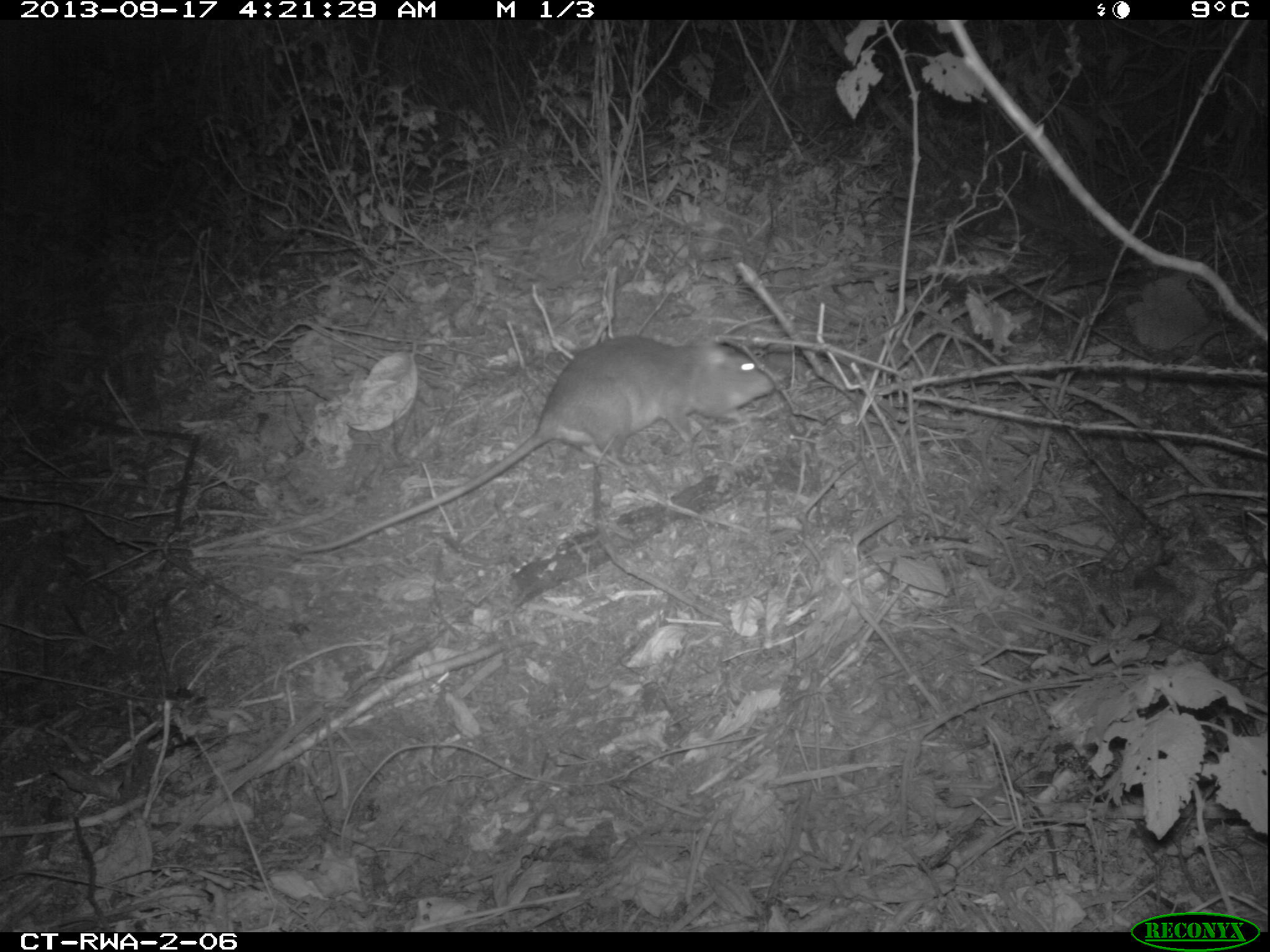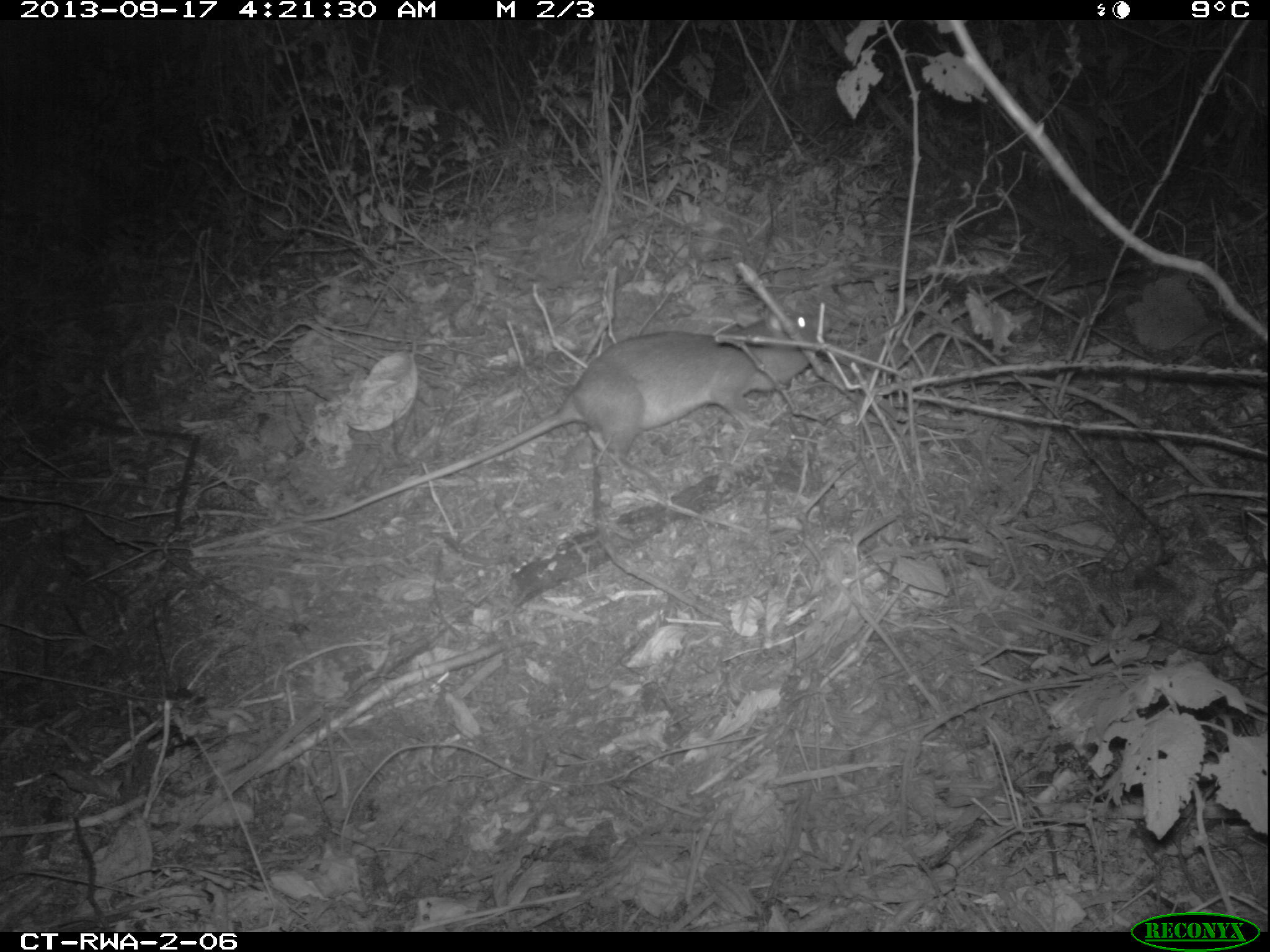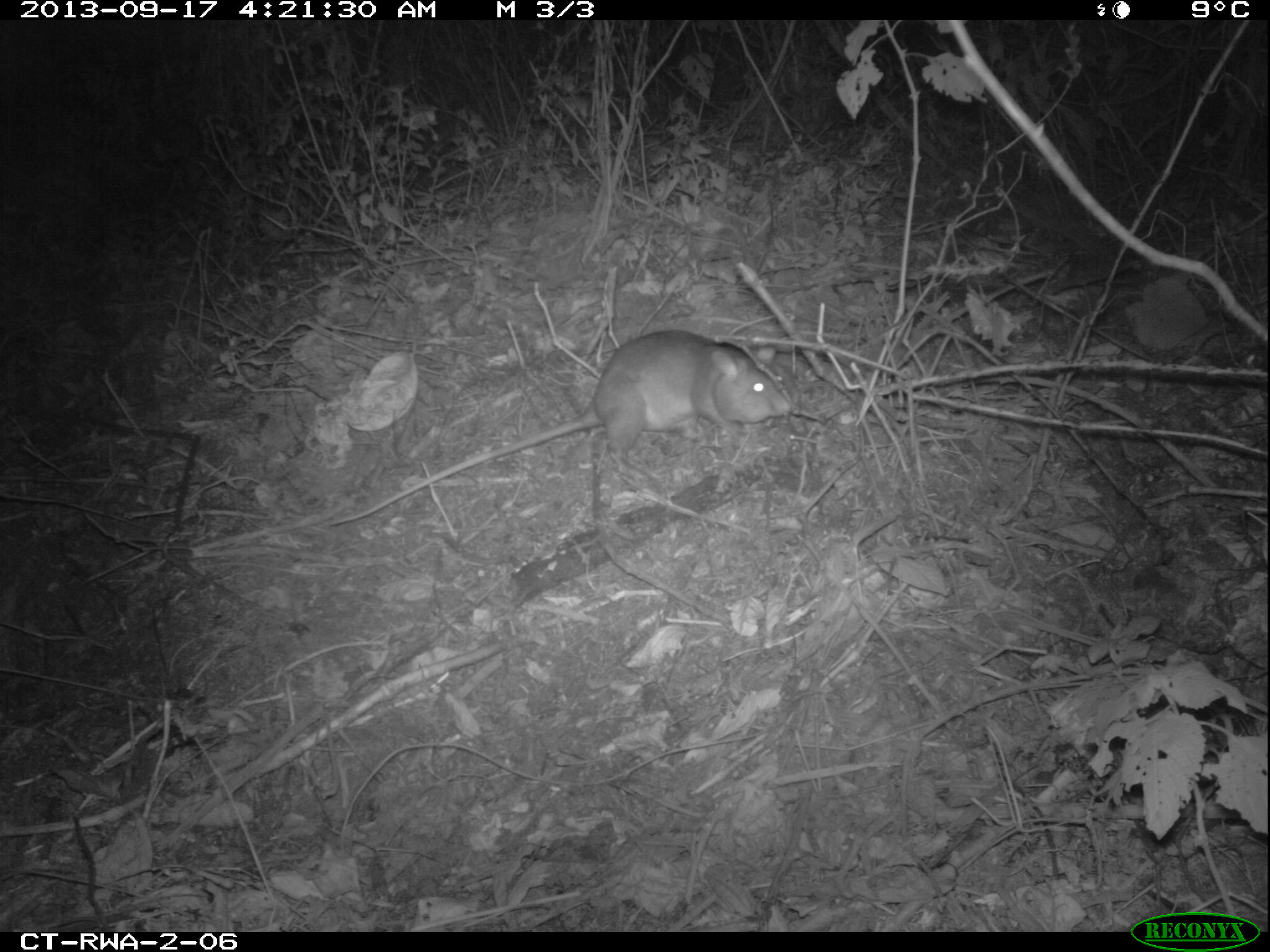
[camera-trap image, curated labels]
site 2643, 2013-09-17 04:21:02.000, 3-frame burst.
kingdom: Animalia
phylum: Chordata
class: Mammalia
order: Rodentia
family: Nesomyidae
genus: Cricetomys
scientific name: Cricetomys gambianus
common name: african giant pouched rat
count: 1